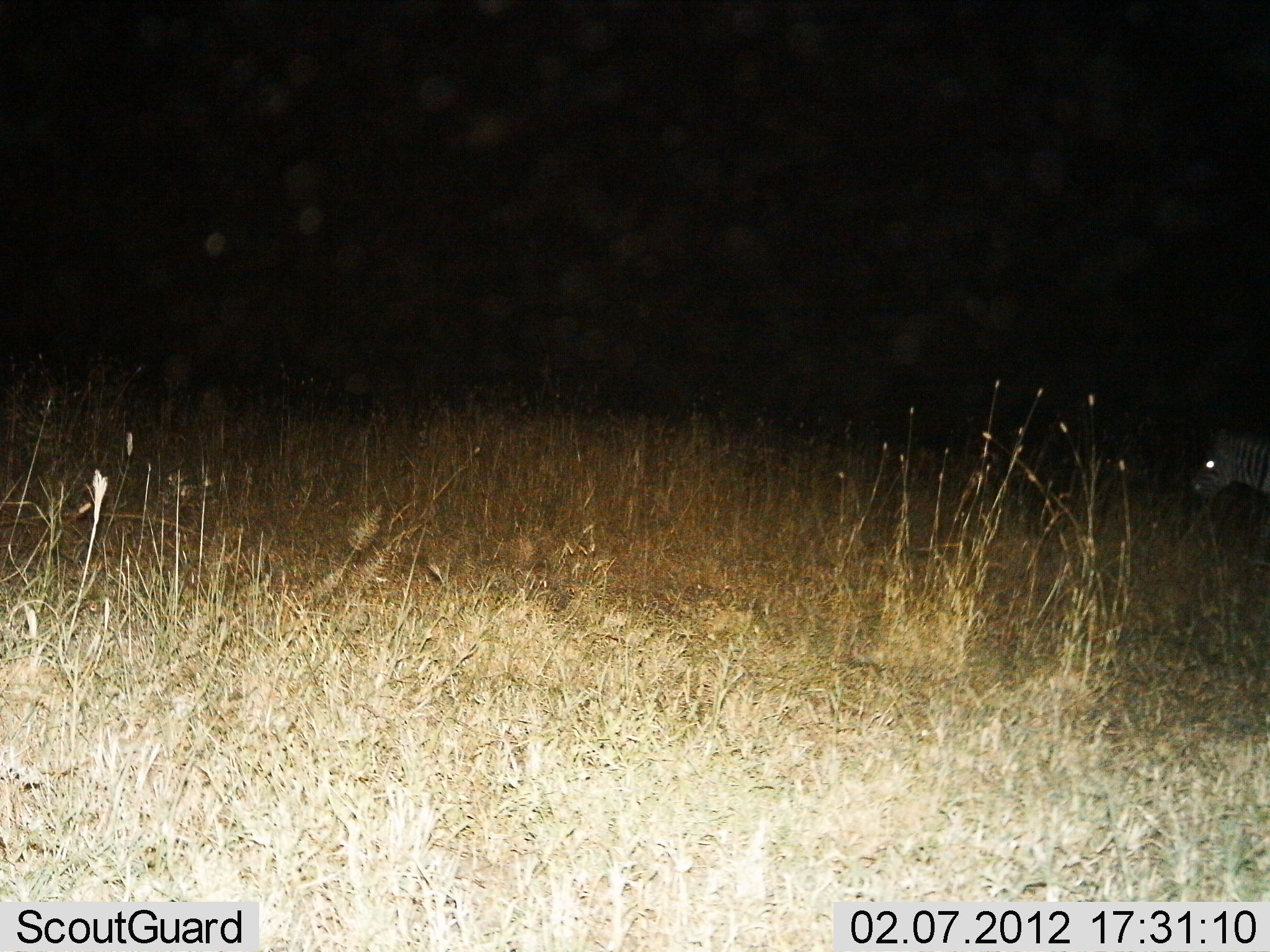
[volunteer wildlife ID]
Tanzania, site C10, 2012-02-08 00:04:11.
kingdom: Animalia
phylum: Chordata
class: Mammalia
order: Perissodactyla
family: Equidae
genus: Equus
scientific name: Equus quagga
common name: plains zebra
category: zebra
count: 1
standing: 68%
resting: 0%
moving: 32%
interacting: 0%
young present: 0%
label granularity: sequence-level